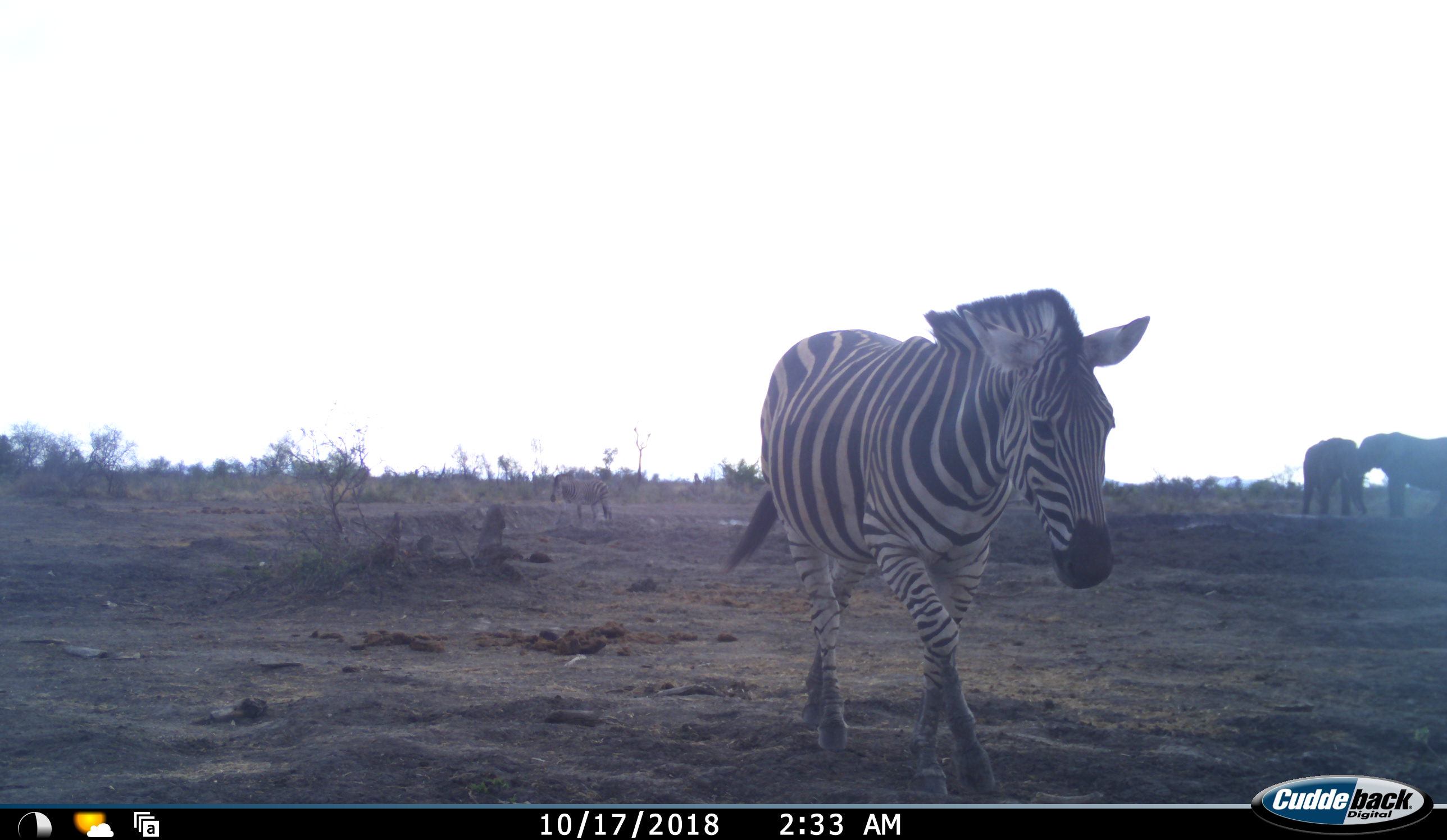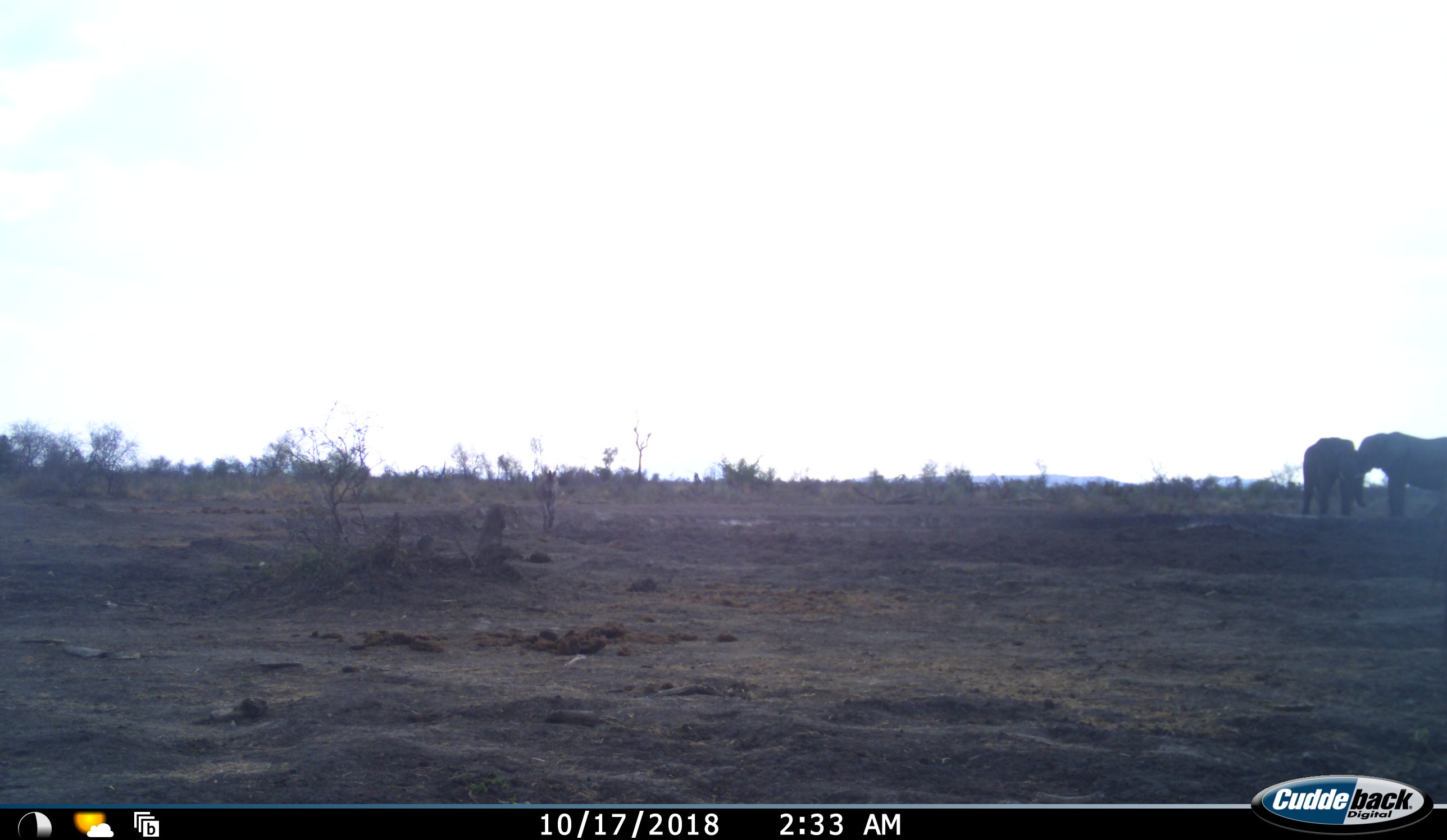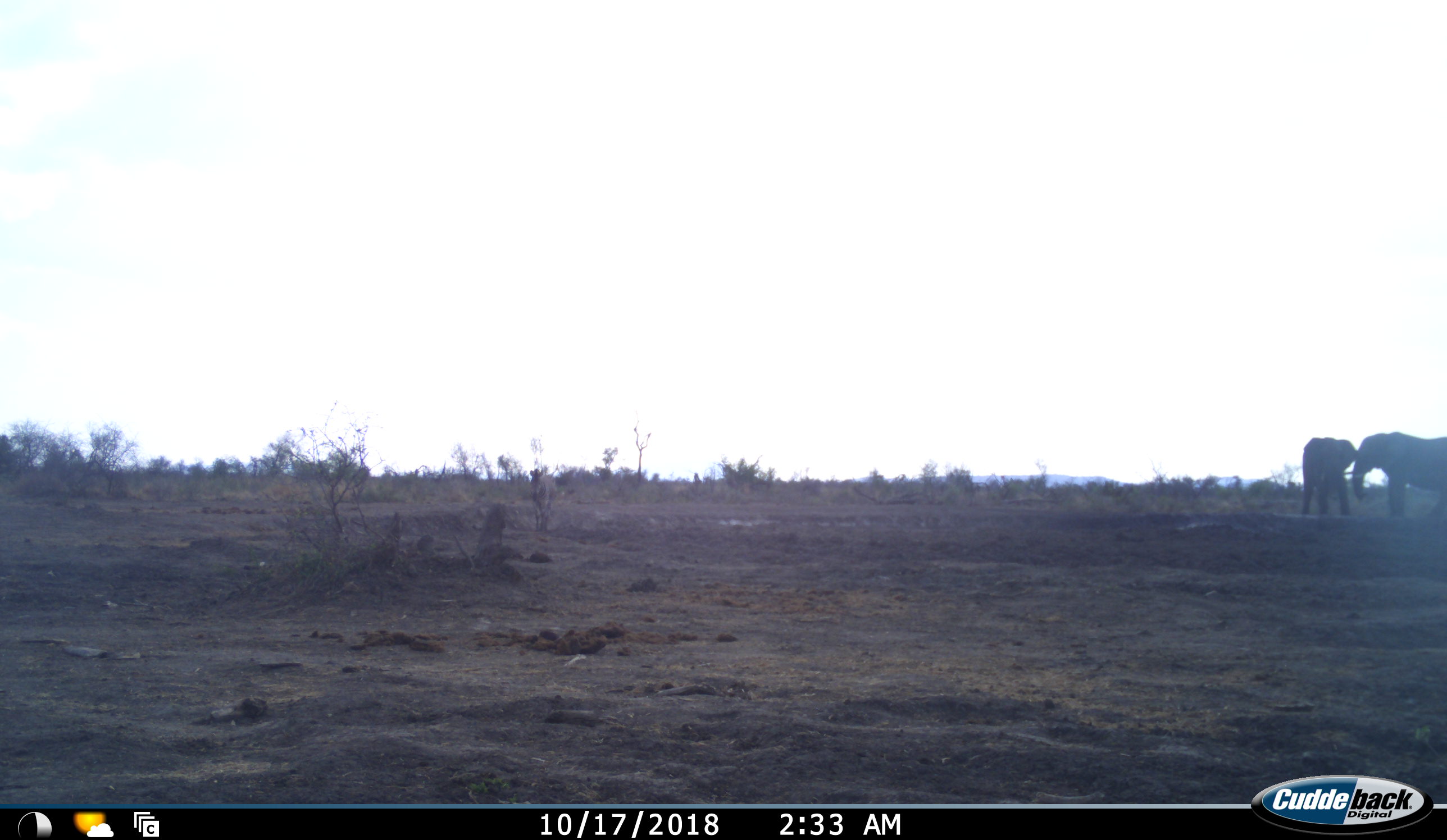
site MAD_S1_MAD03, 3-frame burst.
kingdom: Animalia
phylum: Chordata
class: Mammalia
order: Proboscidea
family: Elephantidae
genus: Loxodonta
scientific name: Loxodonta africana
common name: african bush elephant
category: elephant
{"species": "elephant (african bush elephant) (Loxodonta africana)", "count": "2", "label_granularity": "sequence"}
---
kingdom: Animalia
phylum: Chordata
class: Mammalia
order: Perissodactyla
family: Equidae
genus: Equus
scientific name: Equus quagga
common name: plains zebra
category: zebraplains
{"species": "zebraplains (plains zebra) (Equus quagga)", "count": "2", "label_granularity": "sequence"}